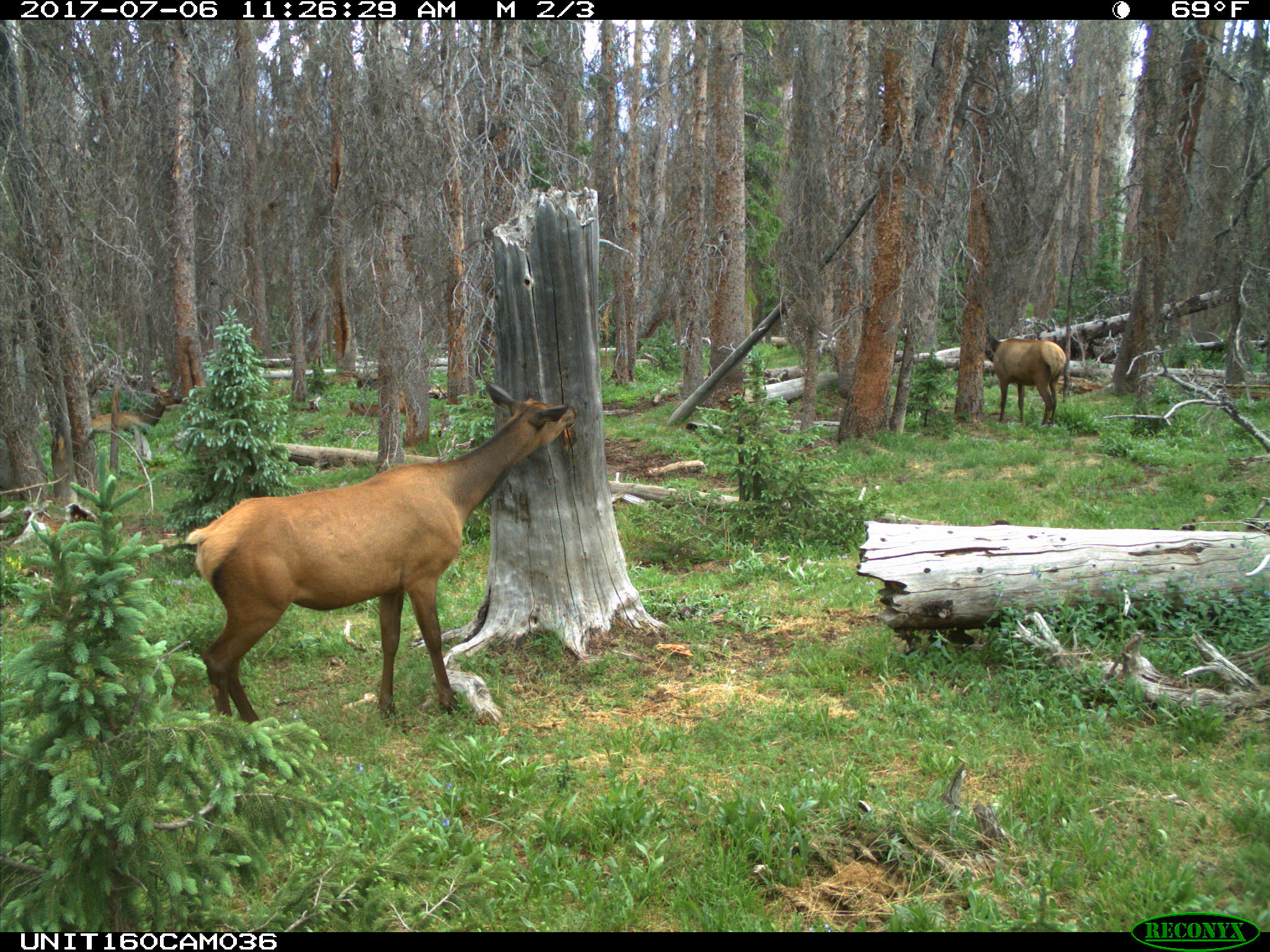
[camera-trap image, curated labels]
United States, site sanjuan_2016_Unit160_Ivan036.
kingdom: Animalia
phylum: Chordata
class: Mammalia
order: Artiodactyla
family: Cervidae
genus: Cervus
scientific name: Cervus elaphus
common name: red deer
Cervus elaphus (red deer).